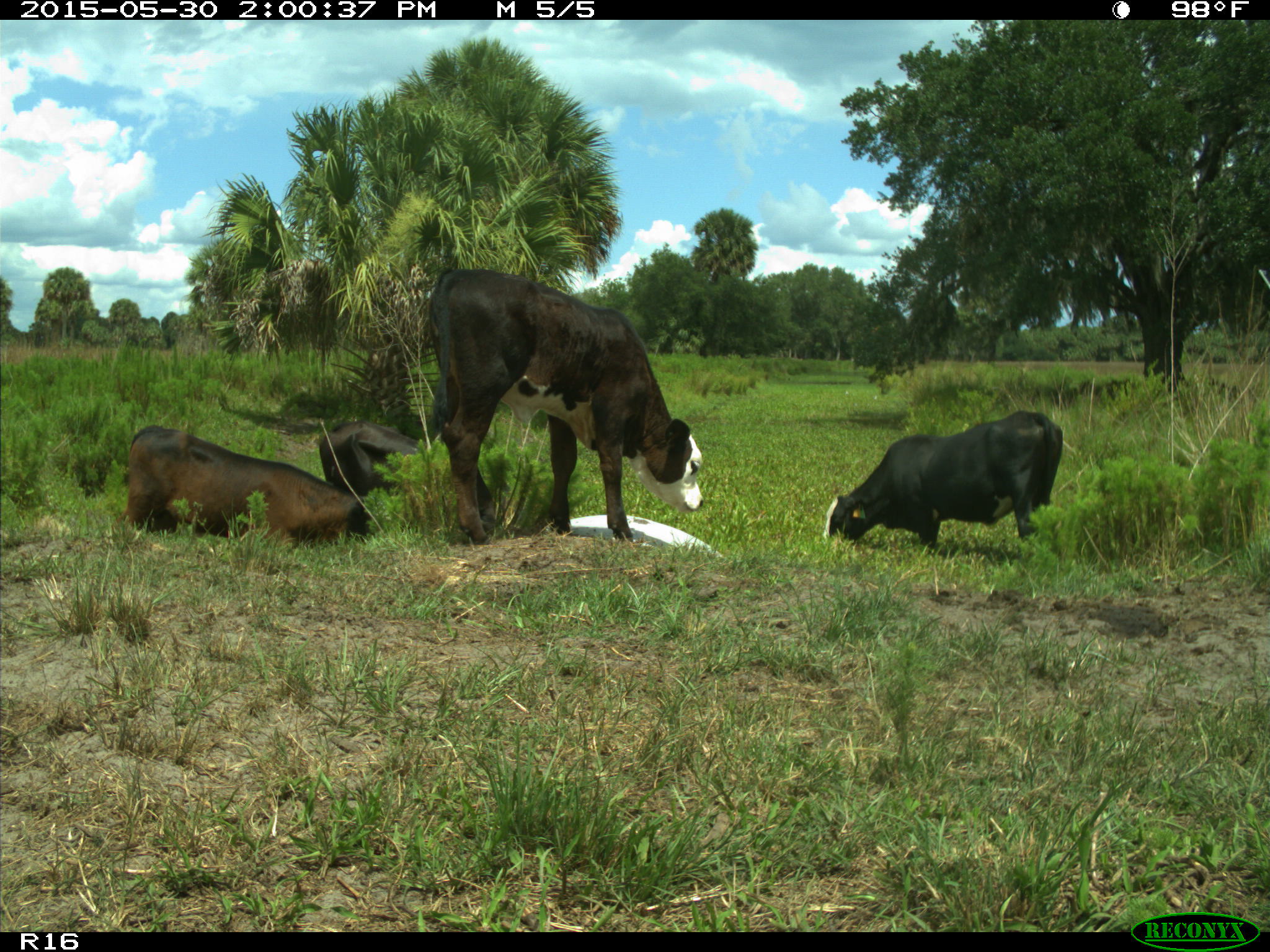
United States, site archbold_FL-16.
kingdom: Animalia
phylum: Chordata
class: Mammalia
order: Artiodactyla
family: Bovidae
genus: Bos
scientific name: Bos taurus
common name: domestic cow